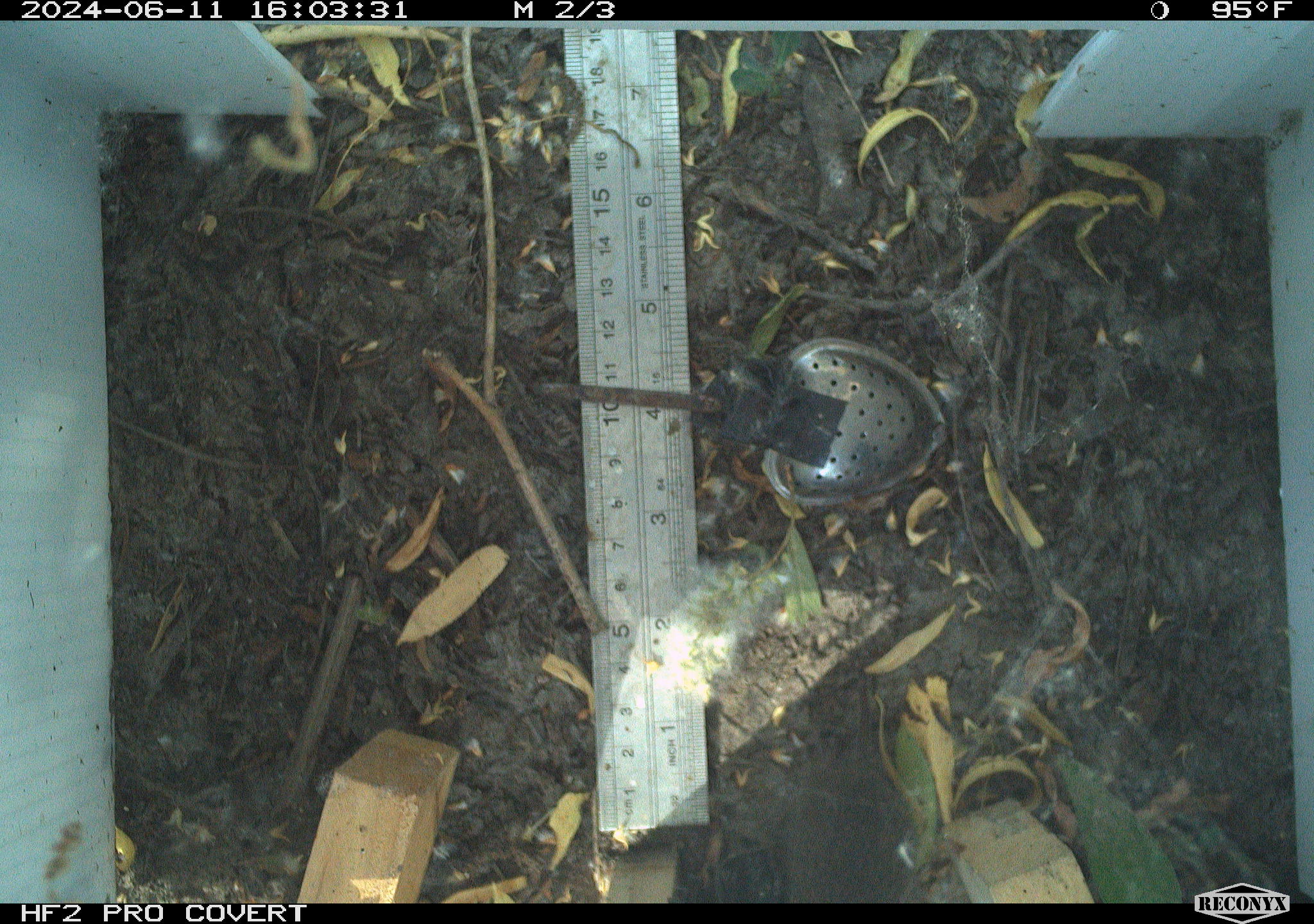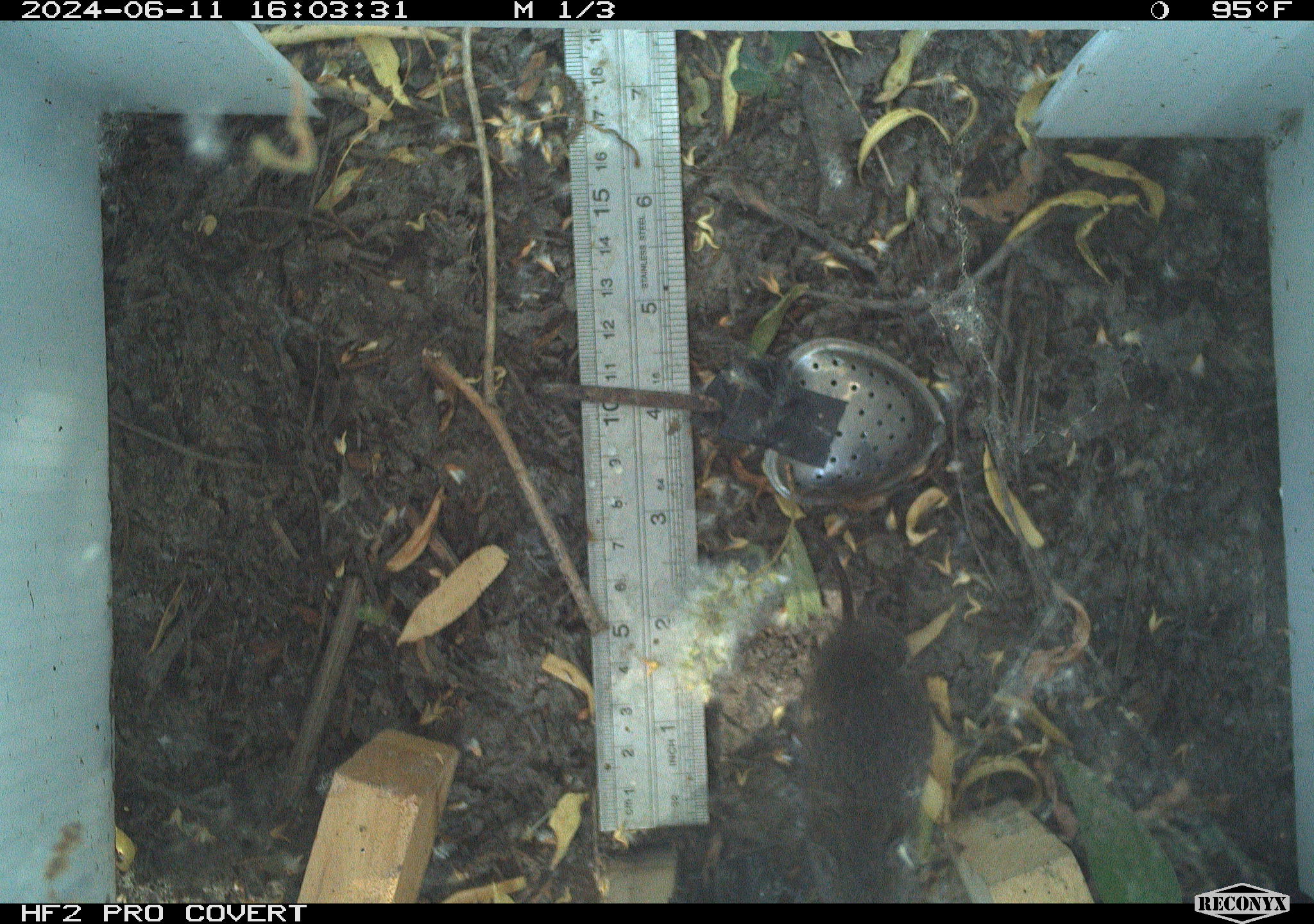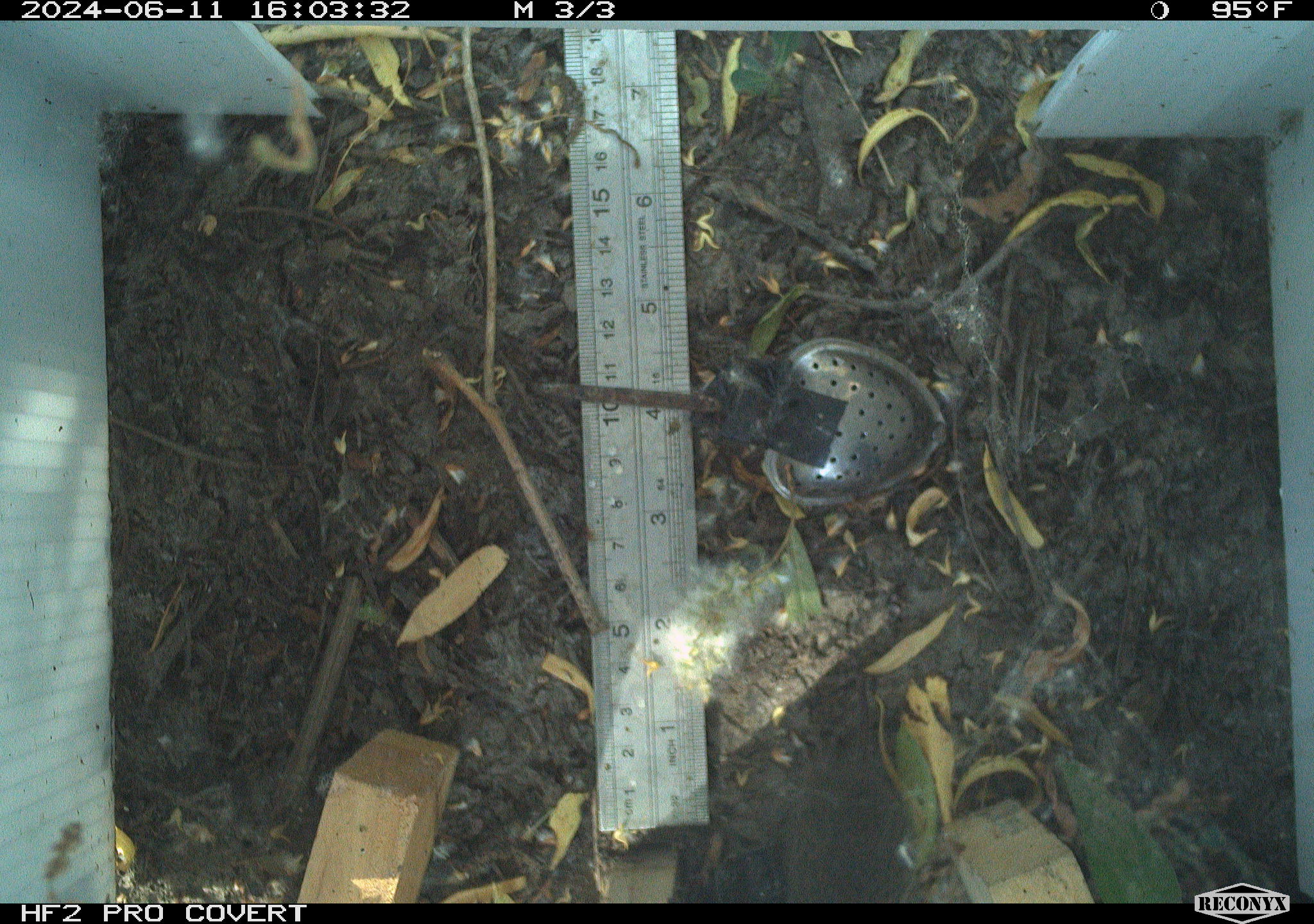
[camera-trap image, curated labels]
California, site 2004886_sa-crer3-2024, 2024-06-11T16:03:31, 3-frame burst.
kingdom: Animalia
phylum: Chordata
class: Mammalia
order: Rodentia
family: Cricetidae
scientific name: Arvicolinae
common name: voles, lemmings, and muskrats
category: arvicolinae subfamily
Arvicolinae subfamily (voles, lemmings, and muskrats) (Arvicolinae).